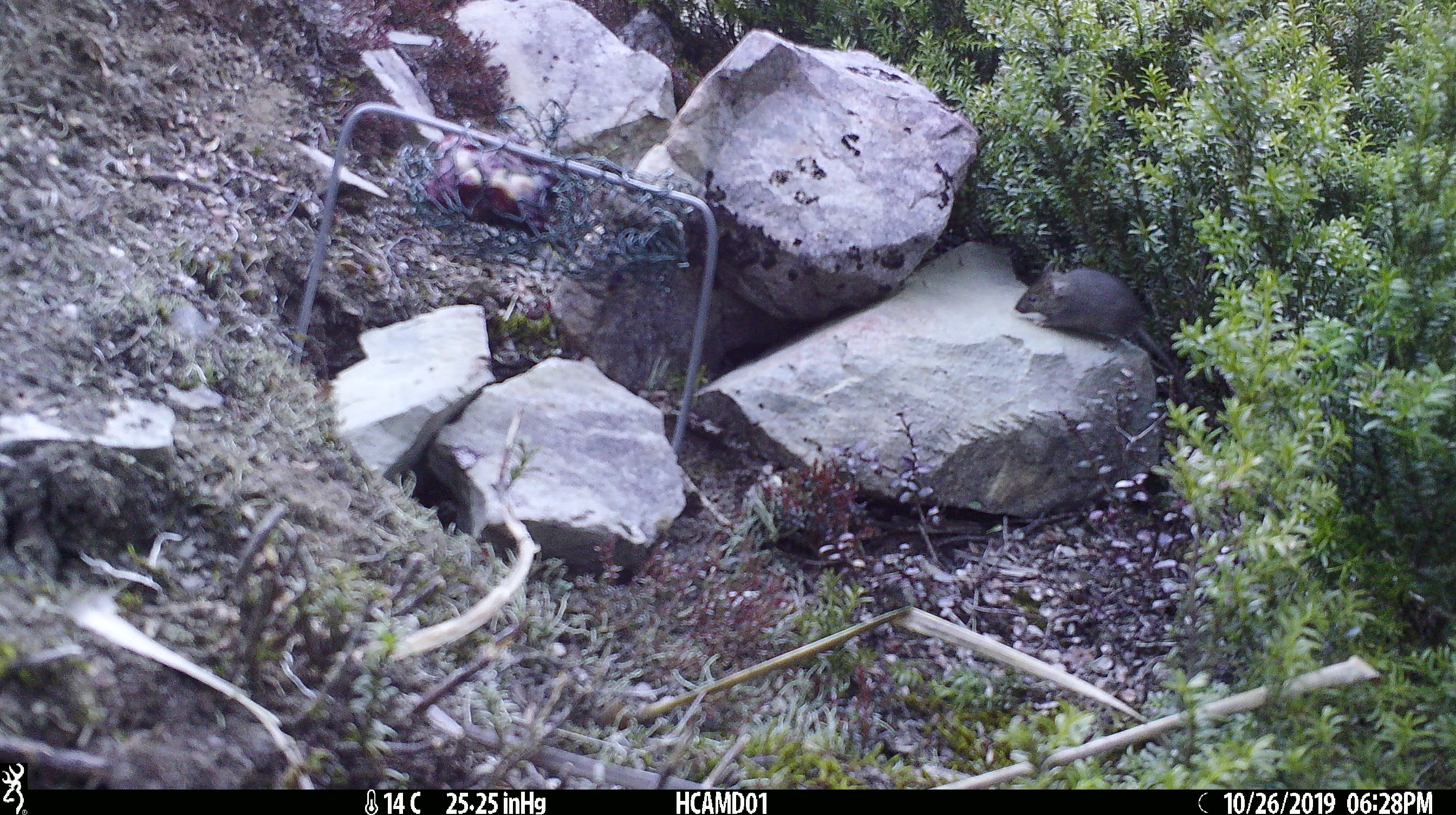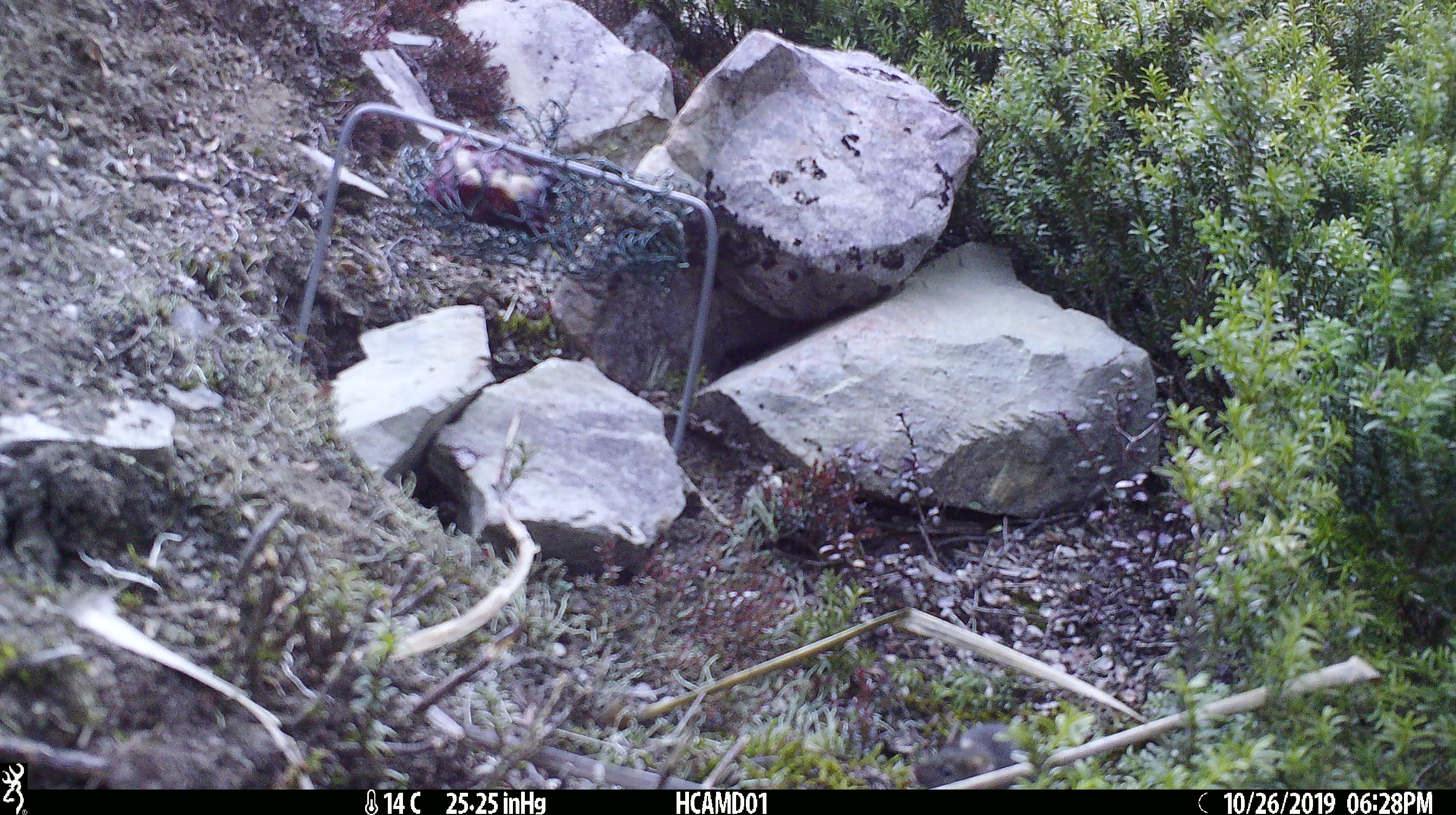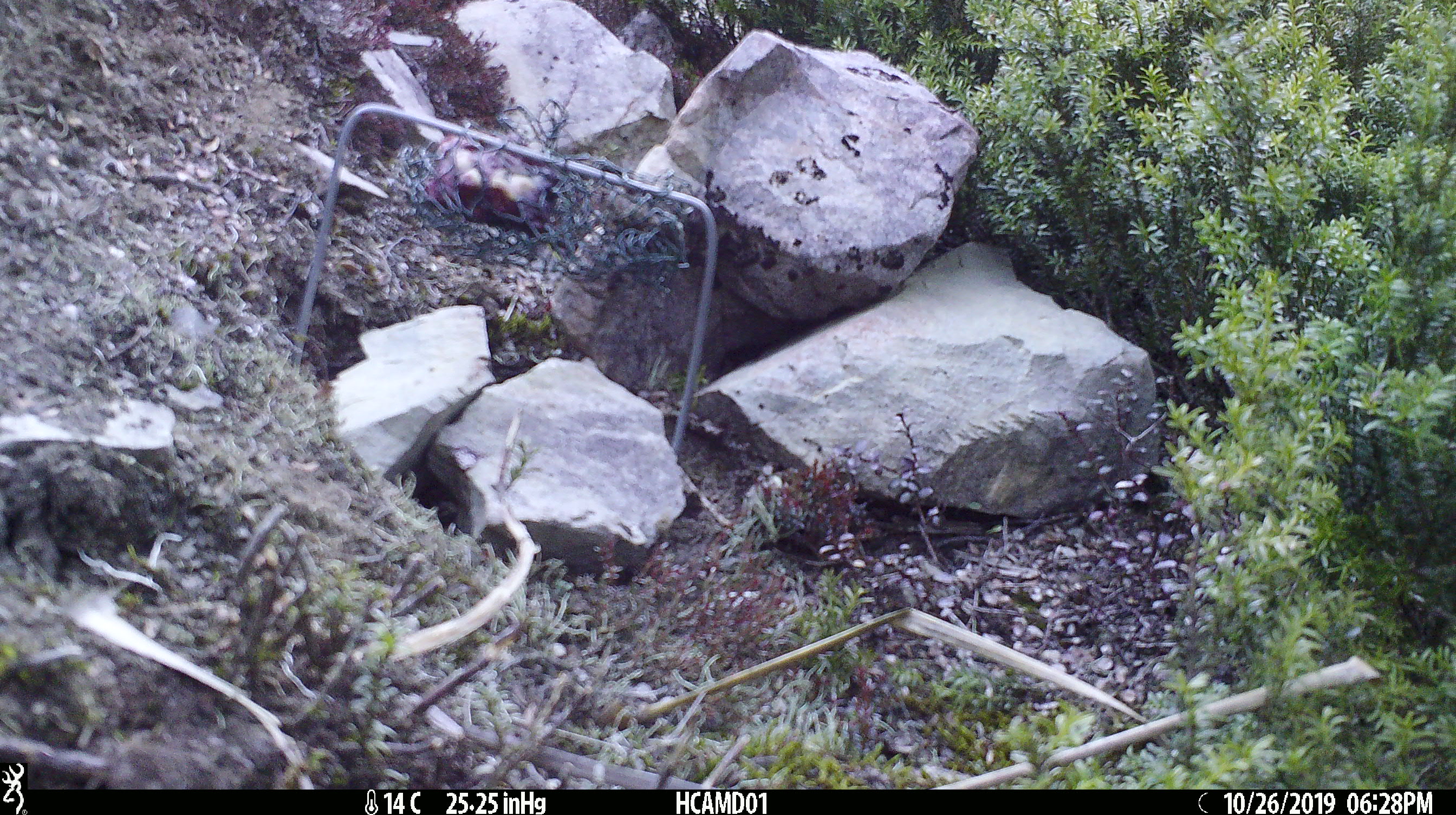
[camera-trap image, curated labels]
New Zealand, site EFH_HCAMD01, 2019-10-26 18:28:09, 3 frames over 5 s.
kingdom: Animalia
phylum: Chordata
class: Mammalia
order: Rodentia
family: Muridae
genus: Mus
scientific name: Mus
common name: mouse